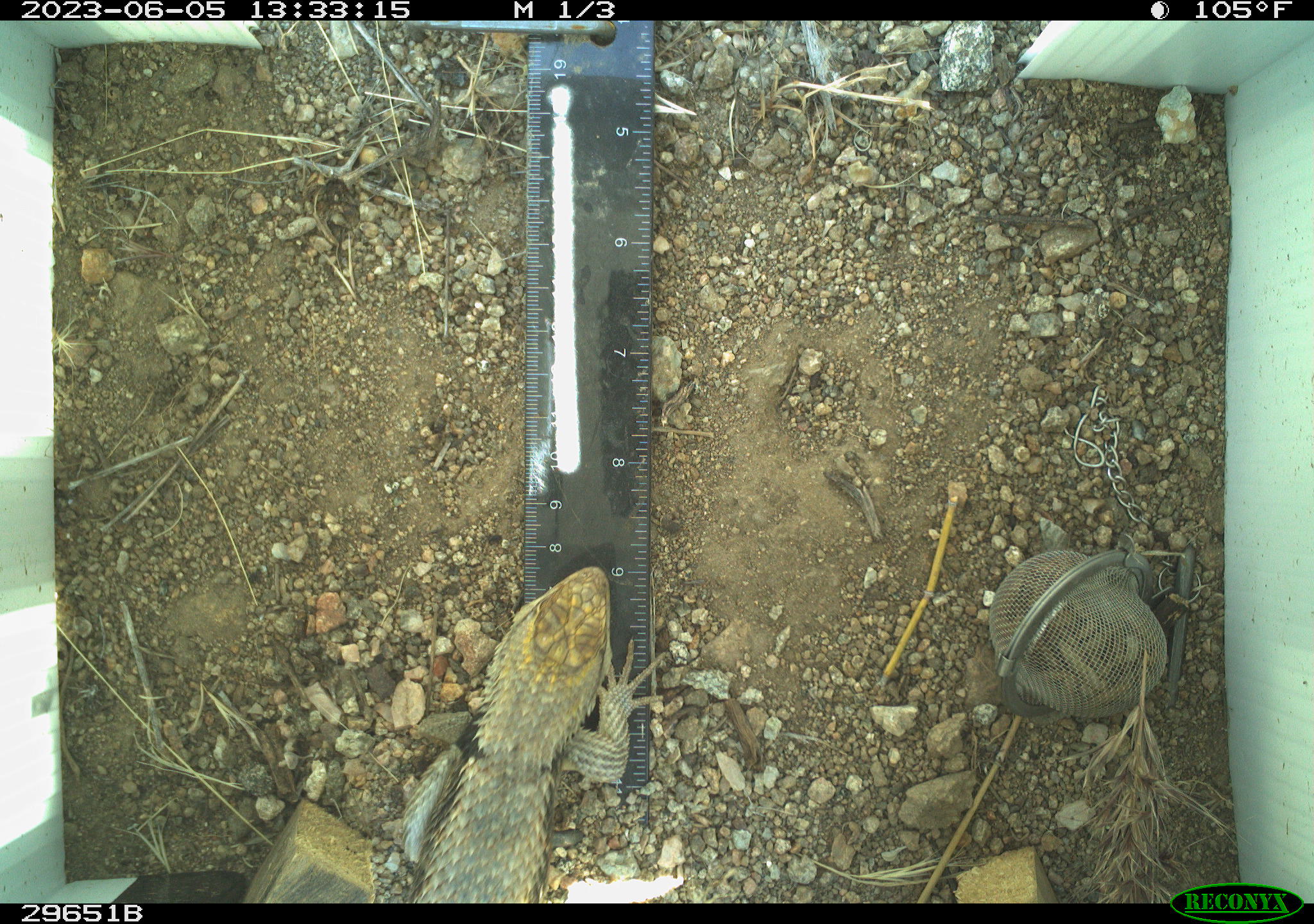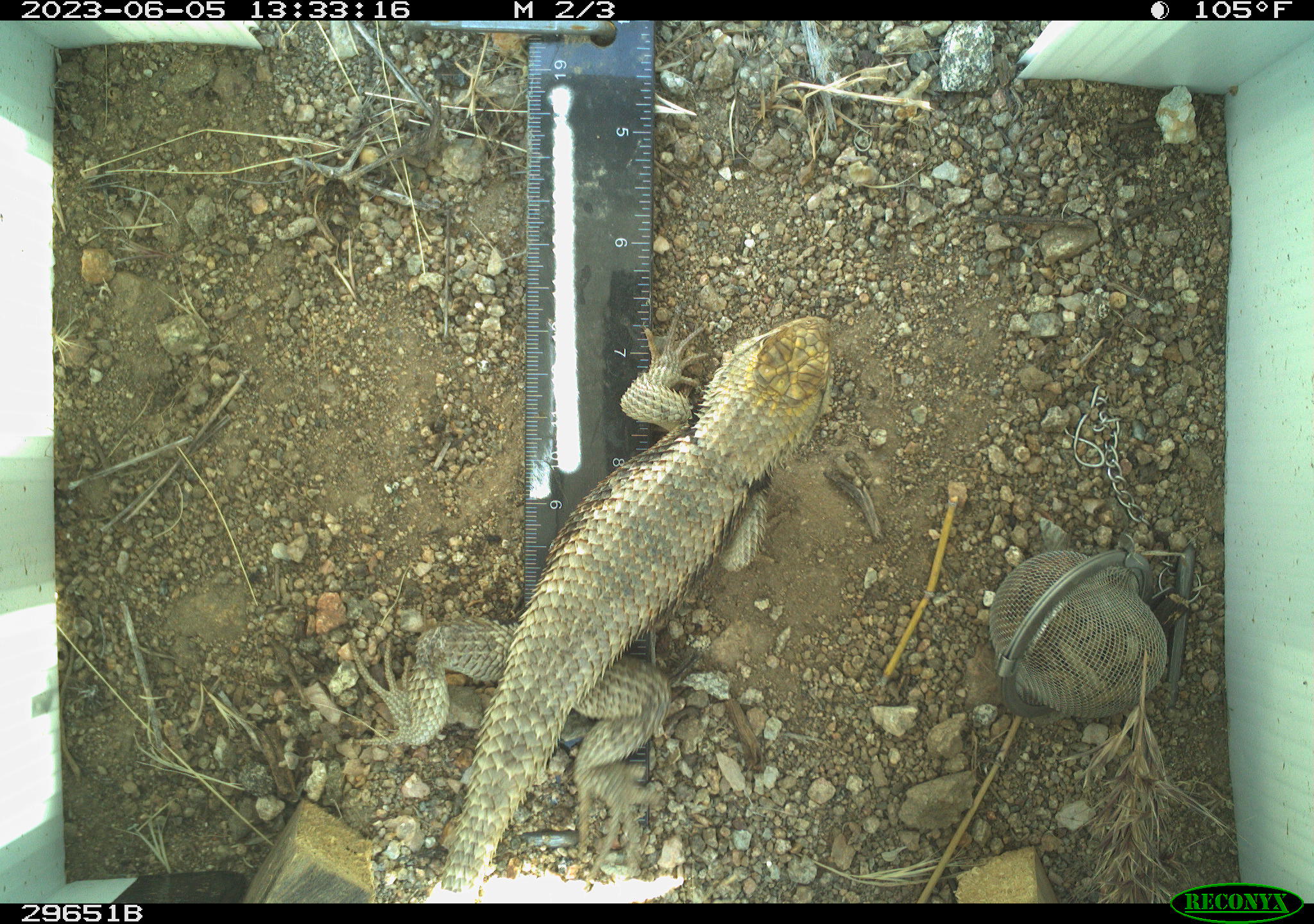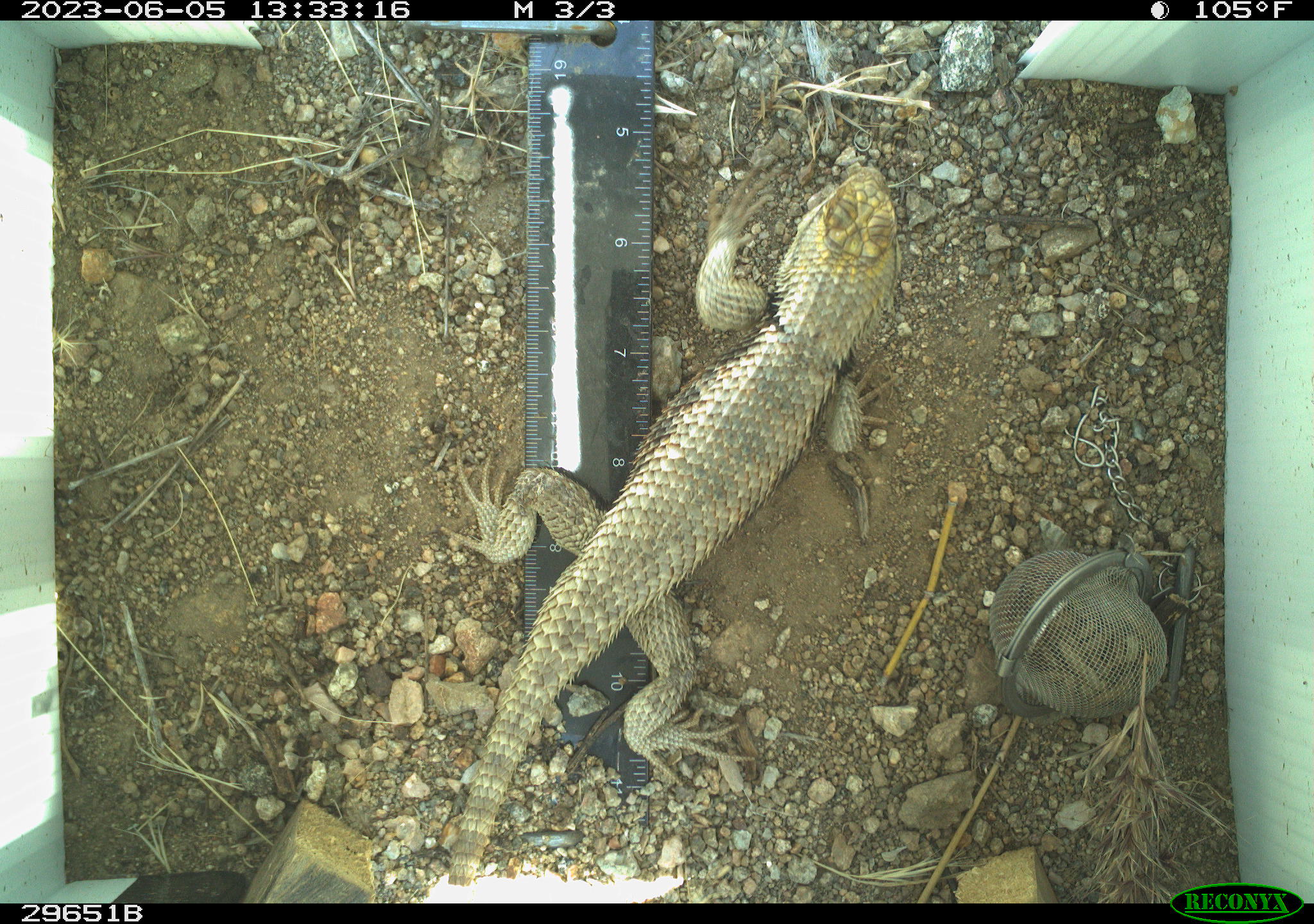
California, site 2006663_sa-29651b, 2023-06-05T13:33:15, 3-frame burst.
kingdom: Animalia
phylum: Chordata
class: Reptilia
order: Squamata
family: Phrynosomatidae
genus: Sceloporus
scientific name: Sceloporus uniformis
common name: yellow-backed spiny lizard